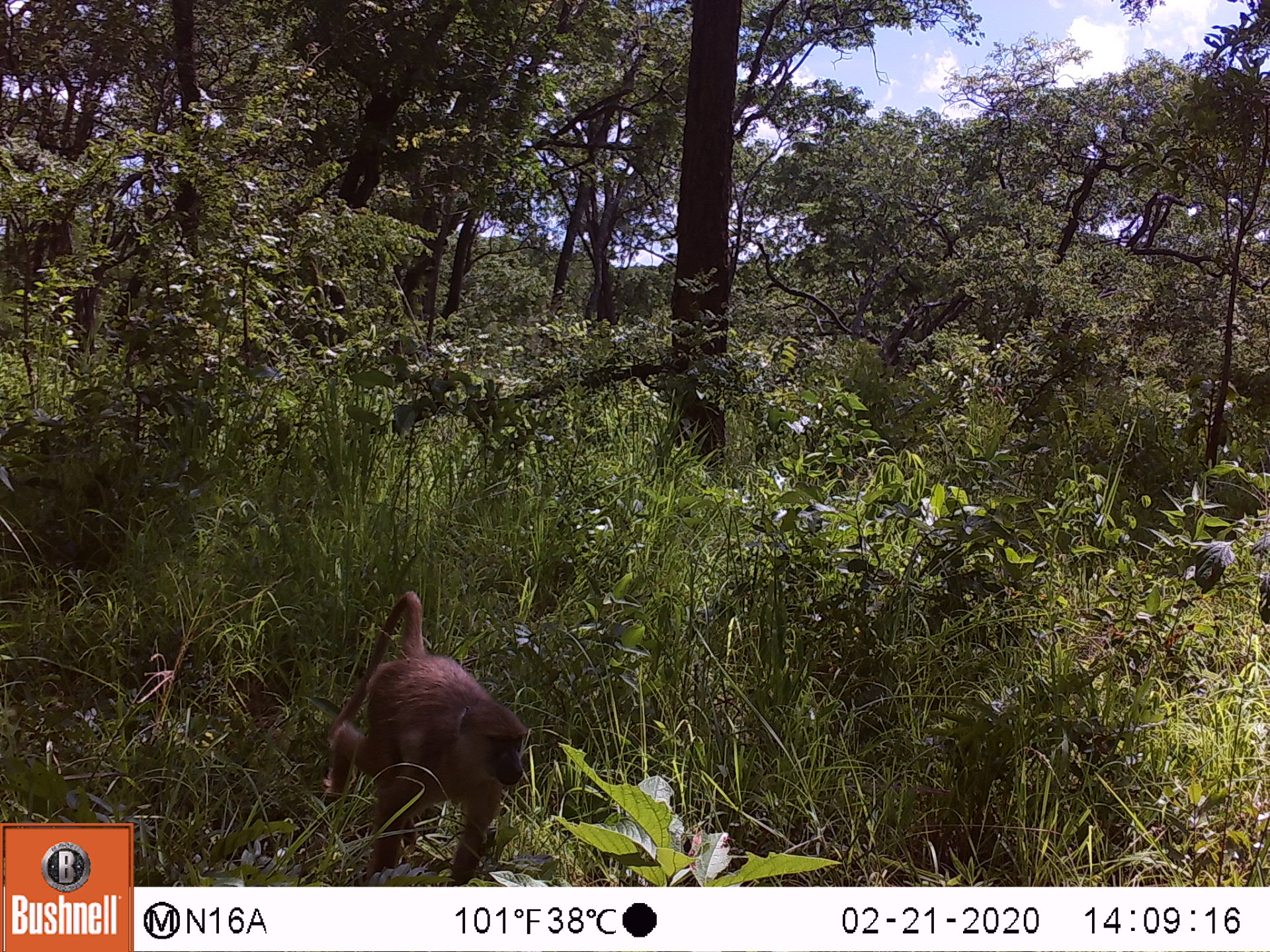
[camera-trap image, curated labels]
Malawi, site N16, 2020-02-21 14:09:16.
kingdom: Animalia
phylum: Chordata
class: Mammalia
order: Primates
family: Cercopithecidae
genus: Papio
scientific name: Papio cynocephalus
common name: yellow baboon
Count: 1.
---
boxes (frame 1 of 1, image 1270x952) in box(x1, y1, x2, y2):
yellow baboon: box(330, 590, 524, 876)